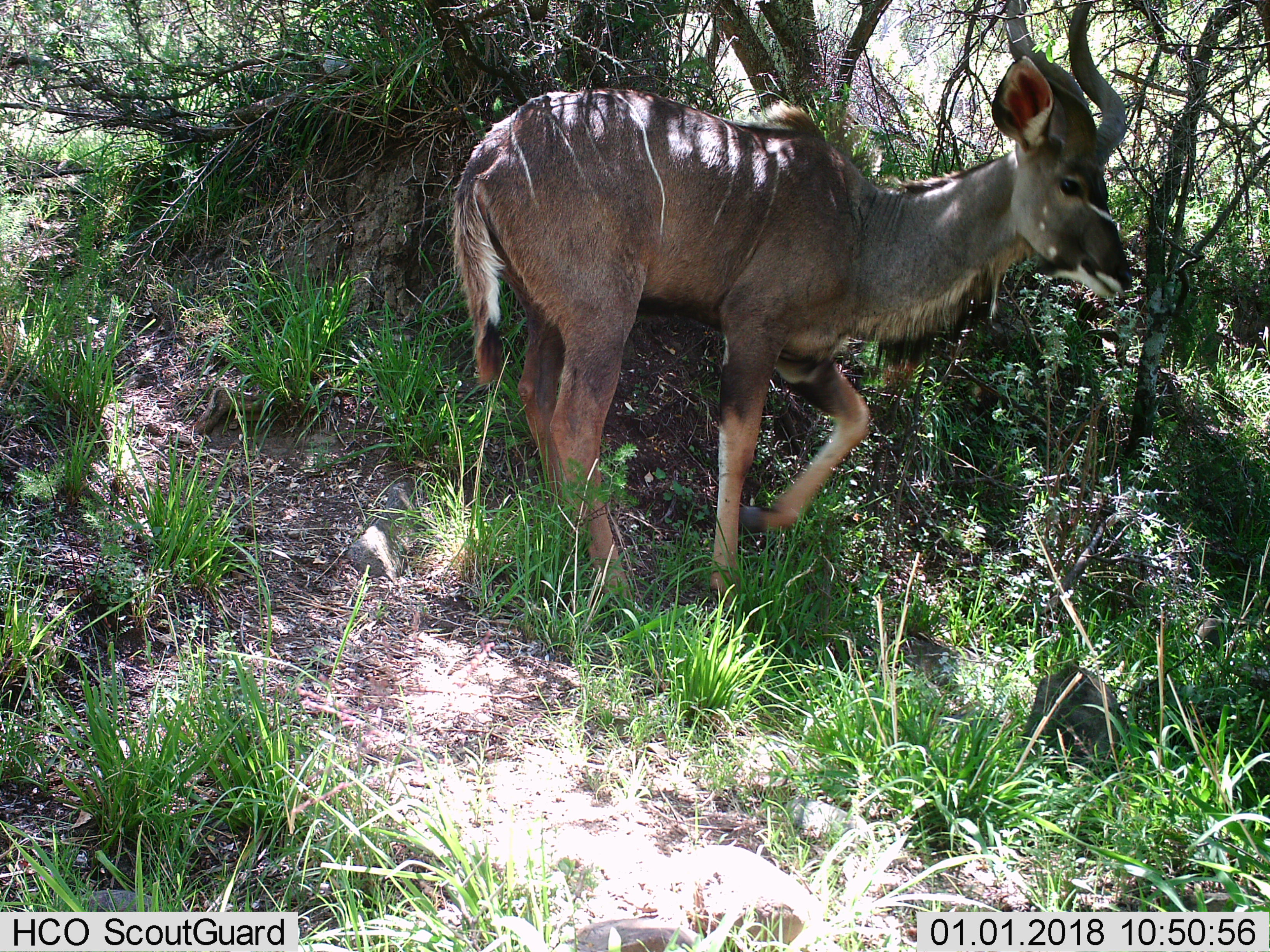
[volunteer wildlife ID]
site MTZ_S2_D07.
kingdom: Animalia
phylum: Chordata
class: Mammalia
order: Artiodactyla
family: Bovidae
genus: Tragelaphus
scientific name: Tragelaphus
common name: kudu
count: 1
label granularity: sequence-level